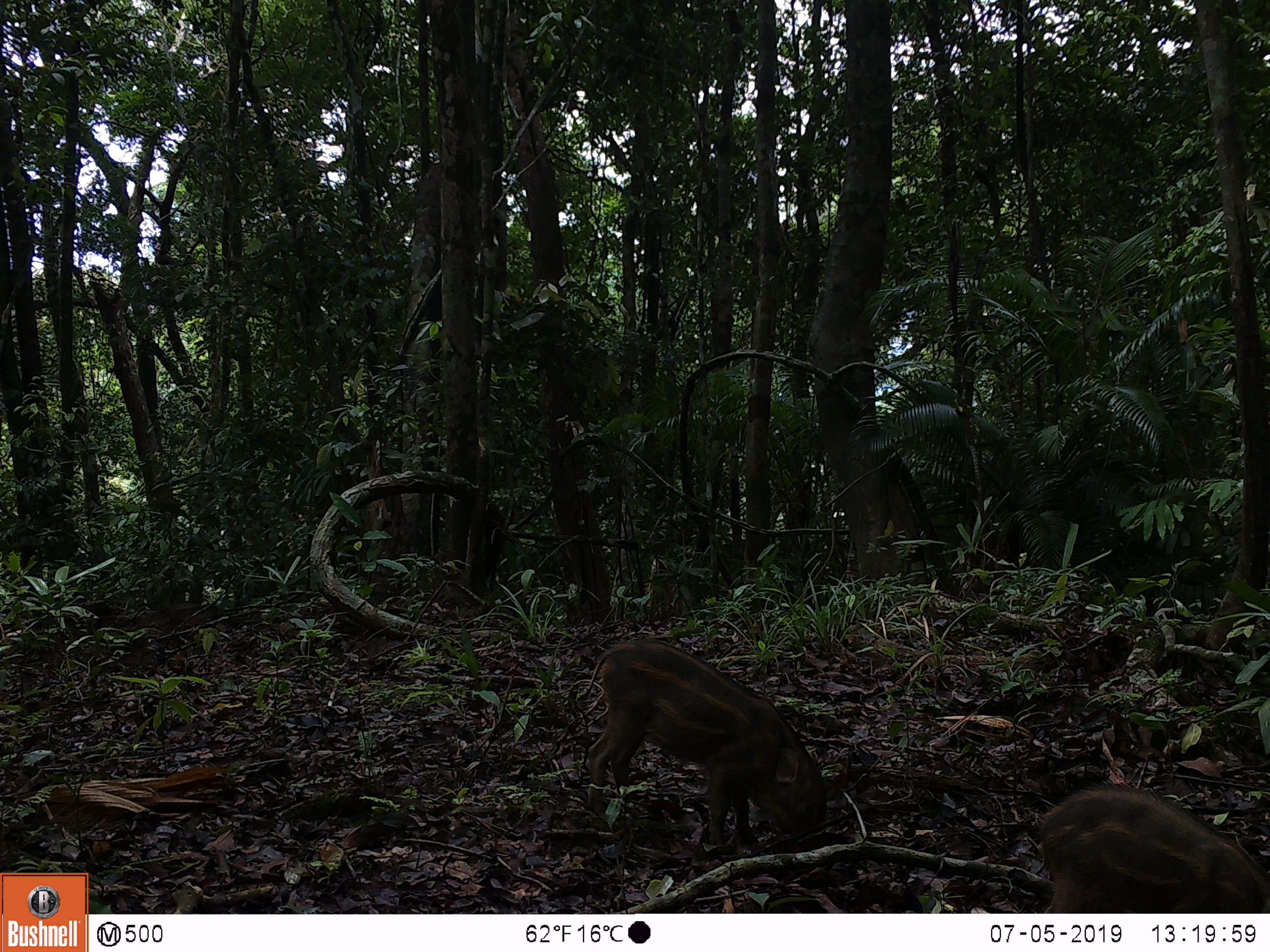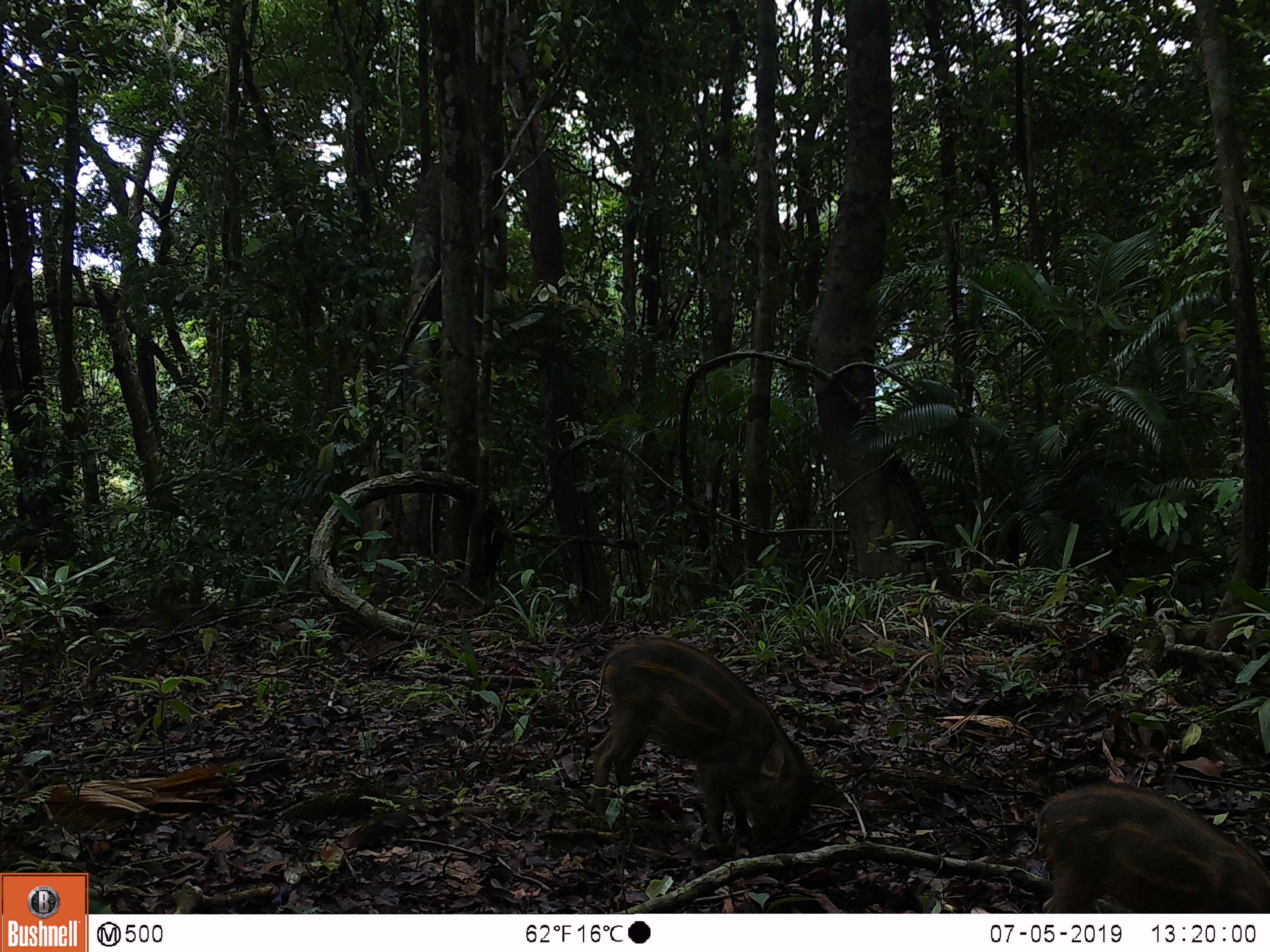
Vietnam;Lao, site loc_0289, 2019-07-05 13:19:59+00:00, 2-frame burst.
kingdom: Animalia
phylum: Chordata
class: Mammalia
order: Artiodactyla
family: Suidae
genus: Sus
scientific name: Sus scrofa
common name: eurasian wild pig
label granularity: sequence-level